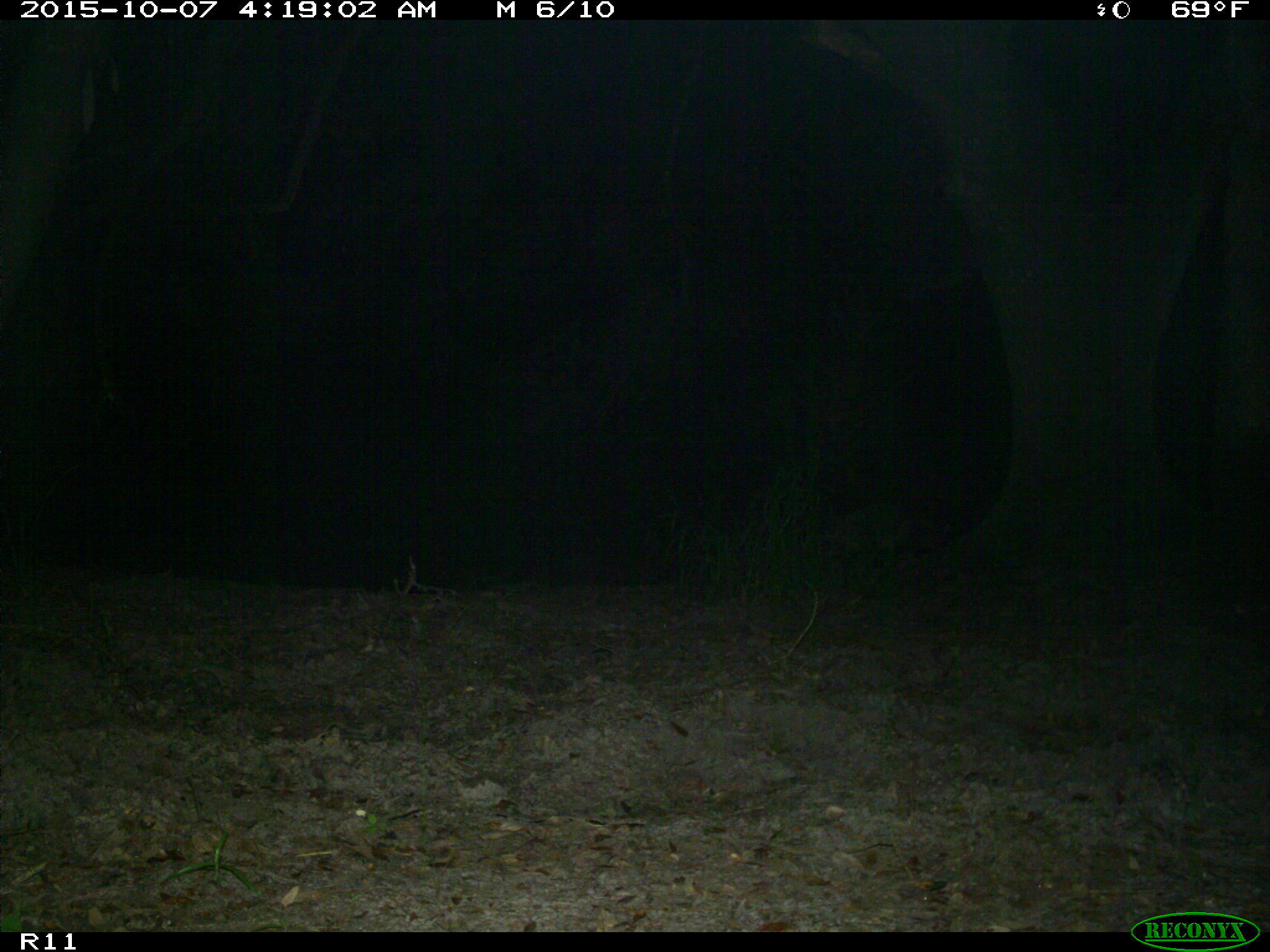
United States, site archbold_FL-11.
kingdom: Animalia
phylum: Chordata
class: Mammalia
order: Carnivora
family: Procyonidae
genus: Procyon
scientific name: Procyon lotor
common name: common raccoon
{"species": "Procyon lotor (common raccoon)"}